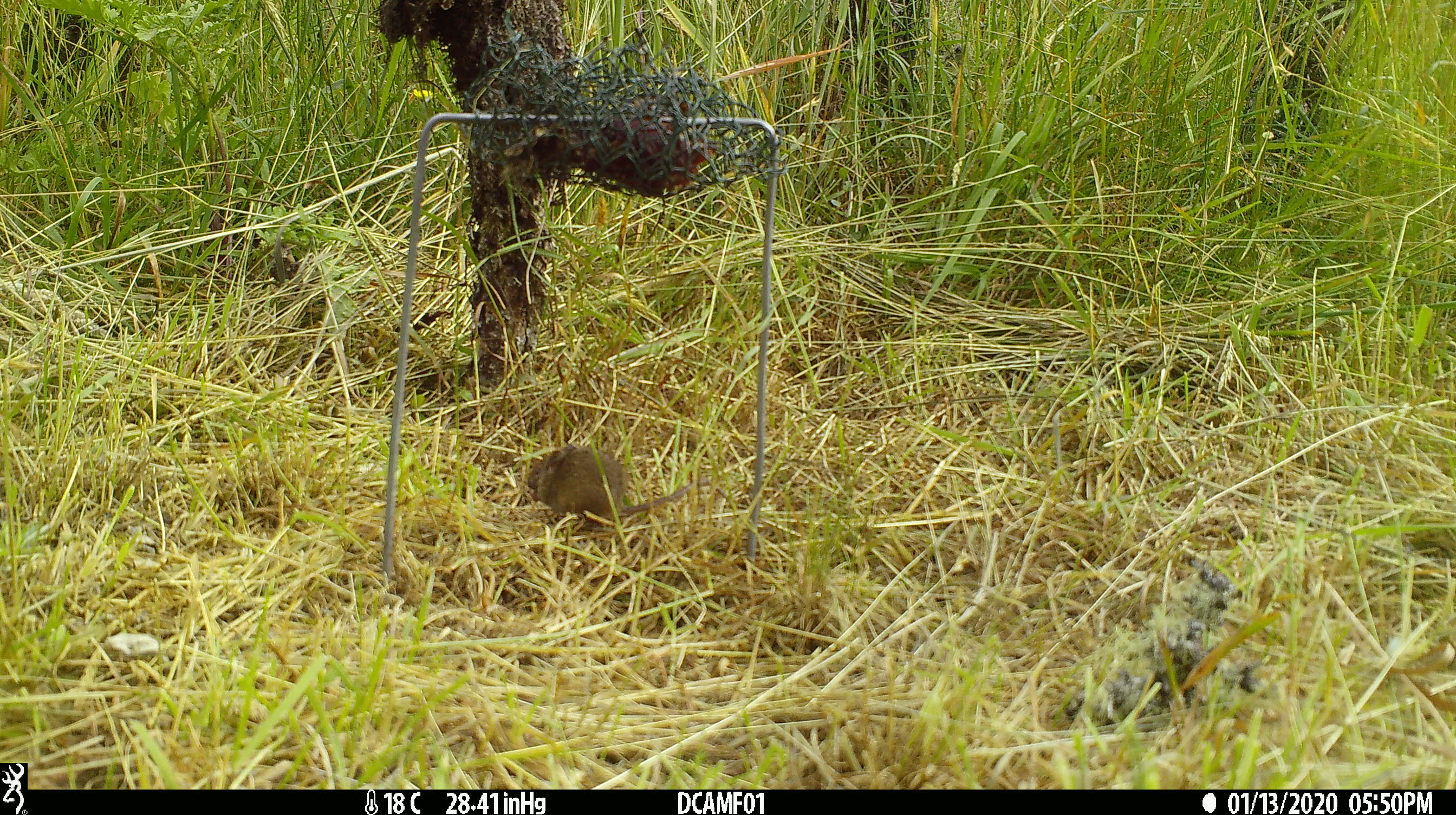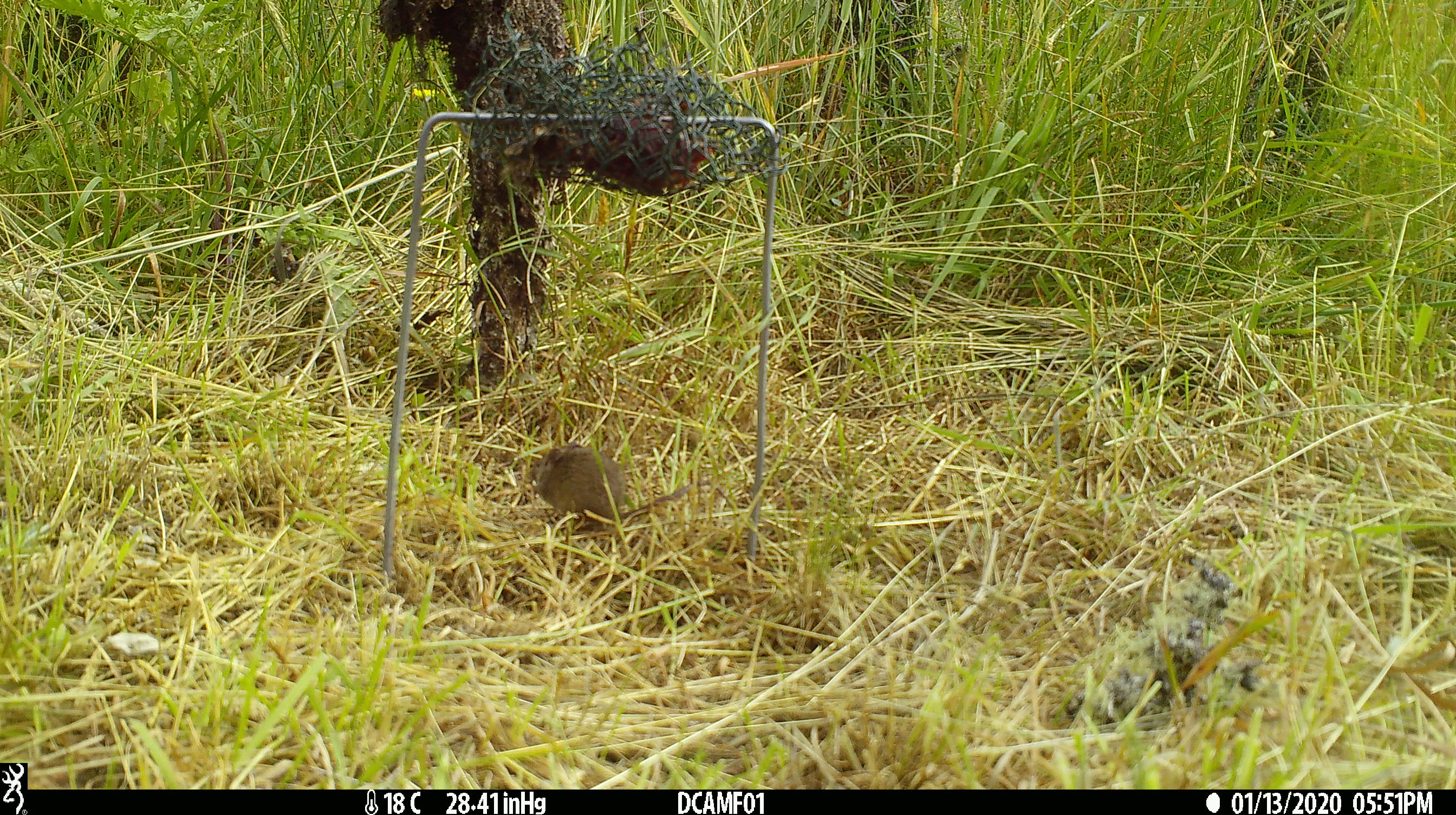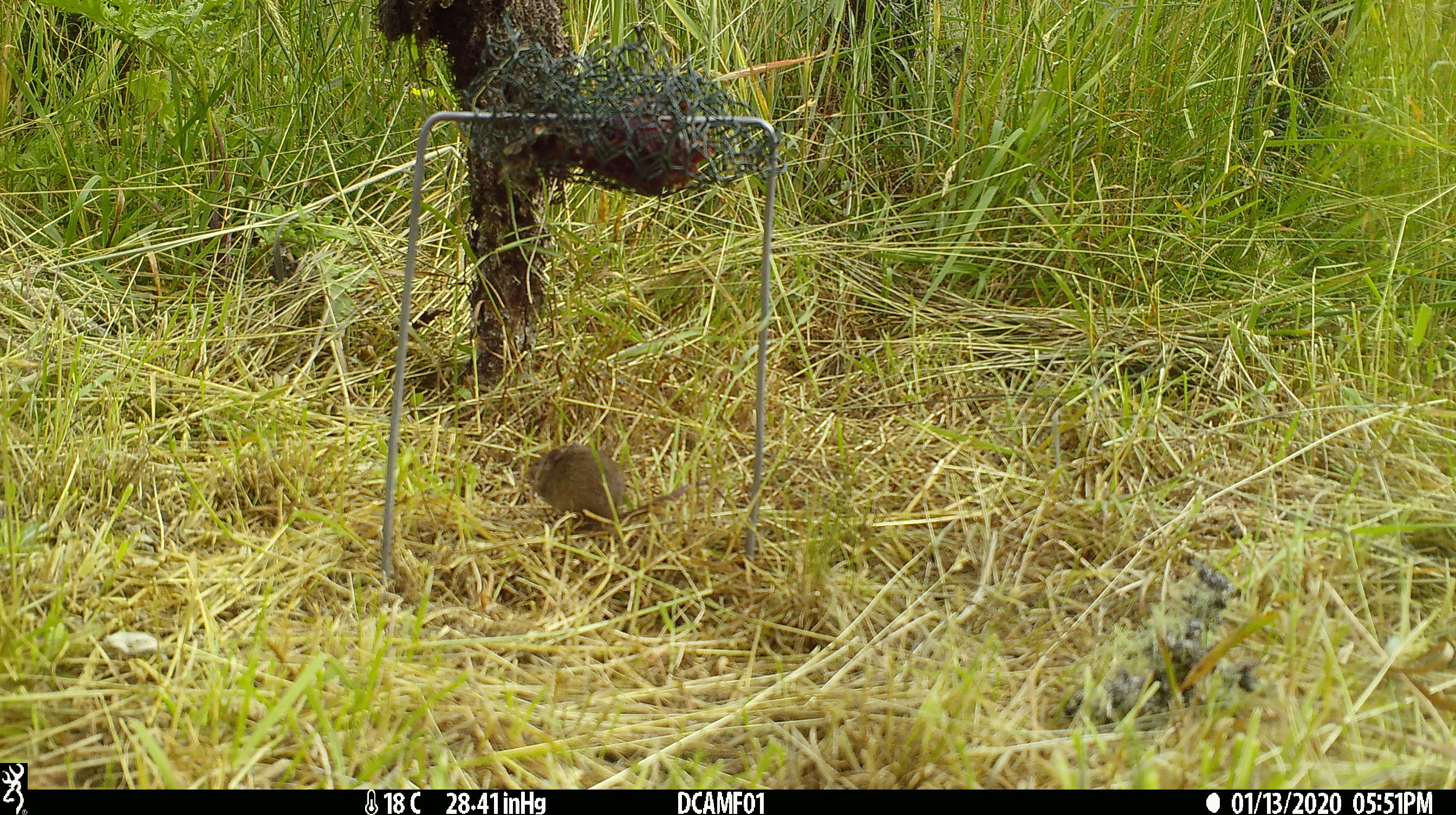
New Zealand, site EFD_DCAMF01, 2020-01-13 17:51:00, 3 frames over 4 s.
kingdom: Animalia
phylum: Chordata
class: Mammalia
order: Rodentia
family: Muridae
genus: Mus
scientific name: Mus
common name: mouse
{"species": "mouse (Mus)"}